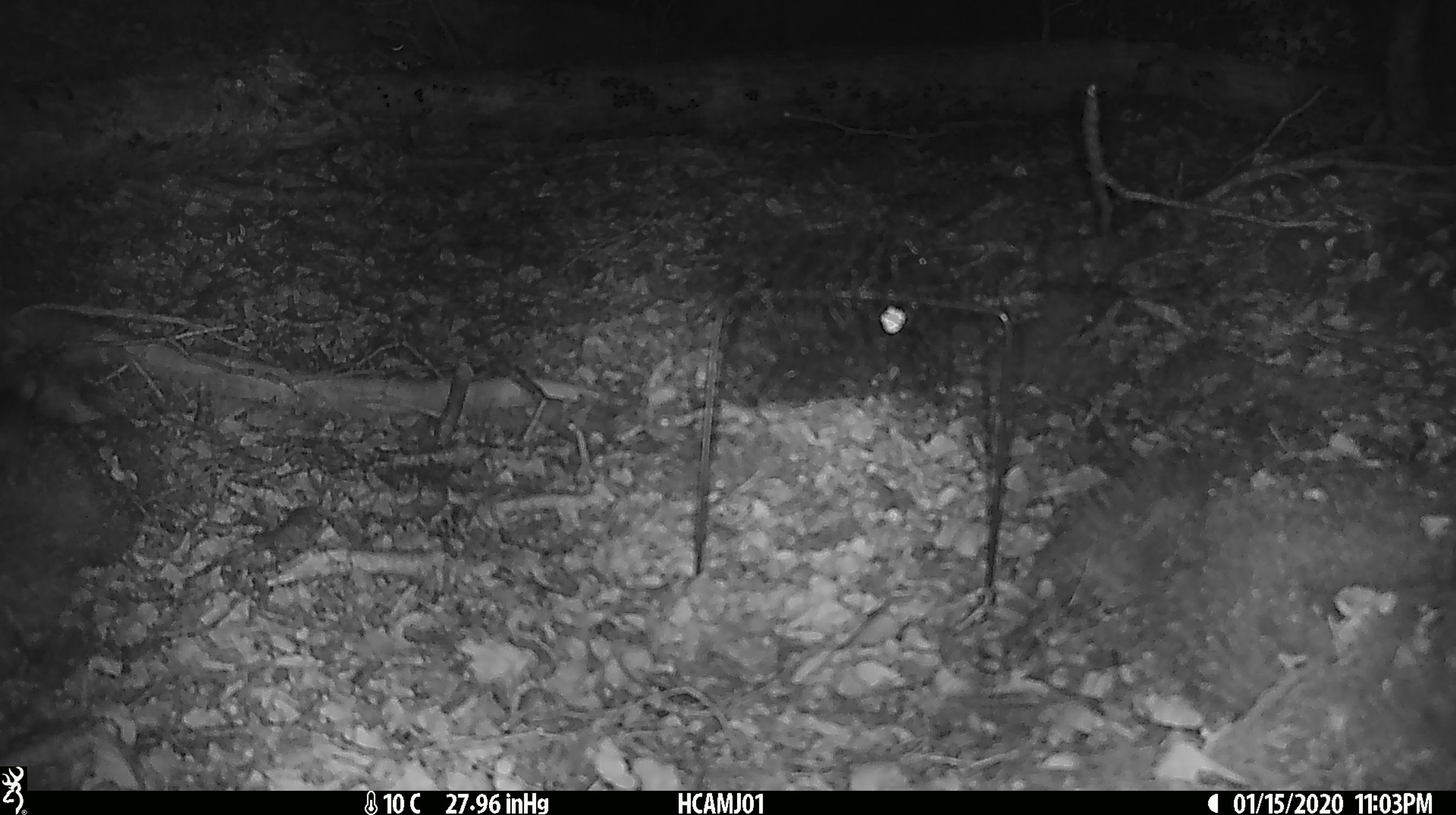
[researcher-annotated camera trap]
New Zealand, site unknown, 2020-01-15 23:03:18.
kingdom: Animalia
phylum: Chordata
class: Mammalia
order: Rodentia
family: Muridae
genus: Mus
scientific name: Mus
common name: mouse